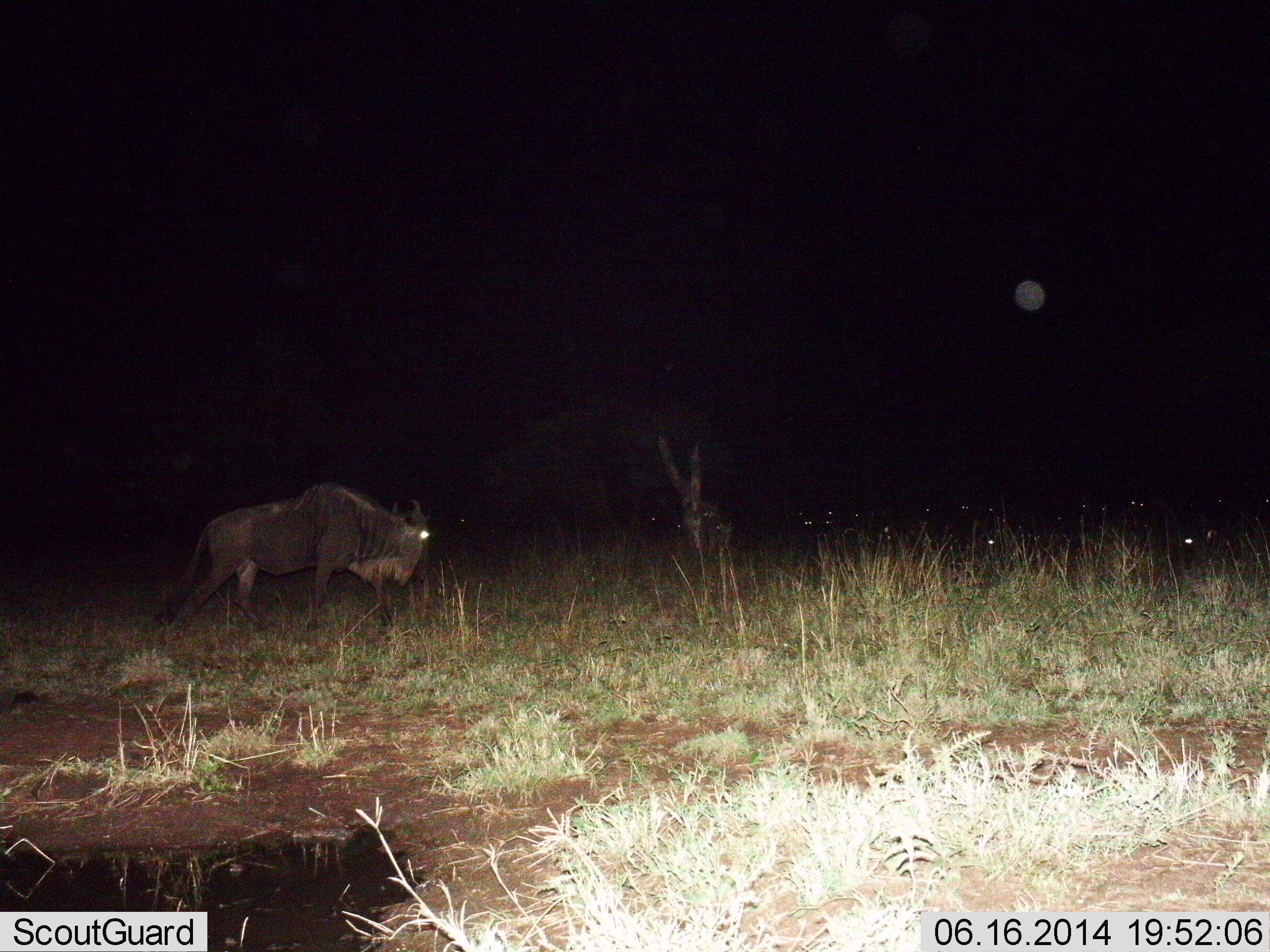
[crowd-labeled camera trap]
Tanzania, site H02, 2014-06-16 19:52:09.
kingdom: Animalia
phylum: Chordata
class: Mammalia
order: Artiodactyla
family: Bovidae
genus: Connochaetes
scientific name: Connochaetes taurinus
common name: blue wildebeest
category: wildebeest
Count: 1.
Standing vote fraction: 30%.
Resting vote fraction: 20%.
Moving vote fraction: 100%.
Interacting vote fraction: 0%.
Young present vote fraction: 0%.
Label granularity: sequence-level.